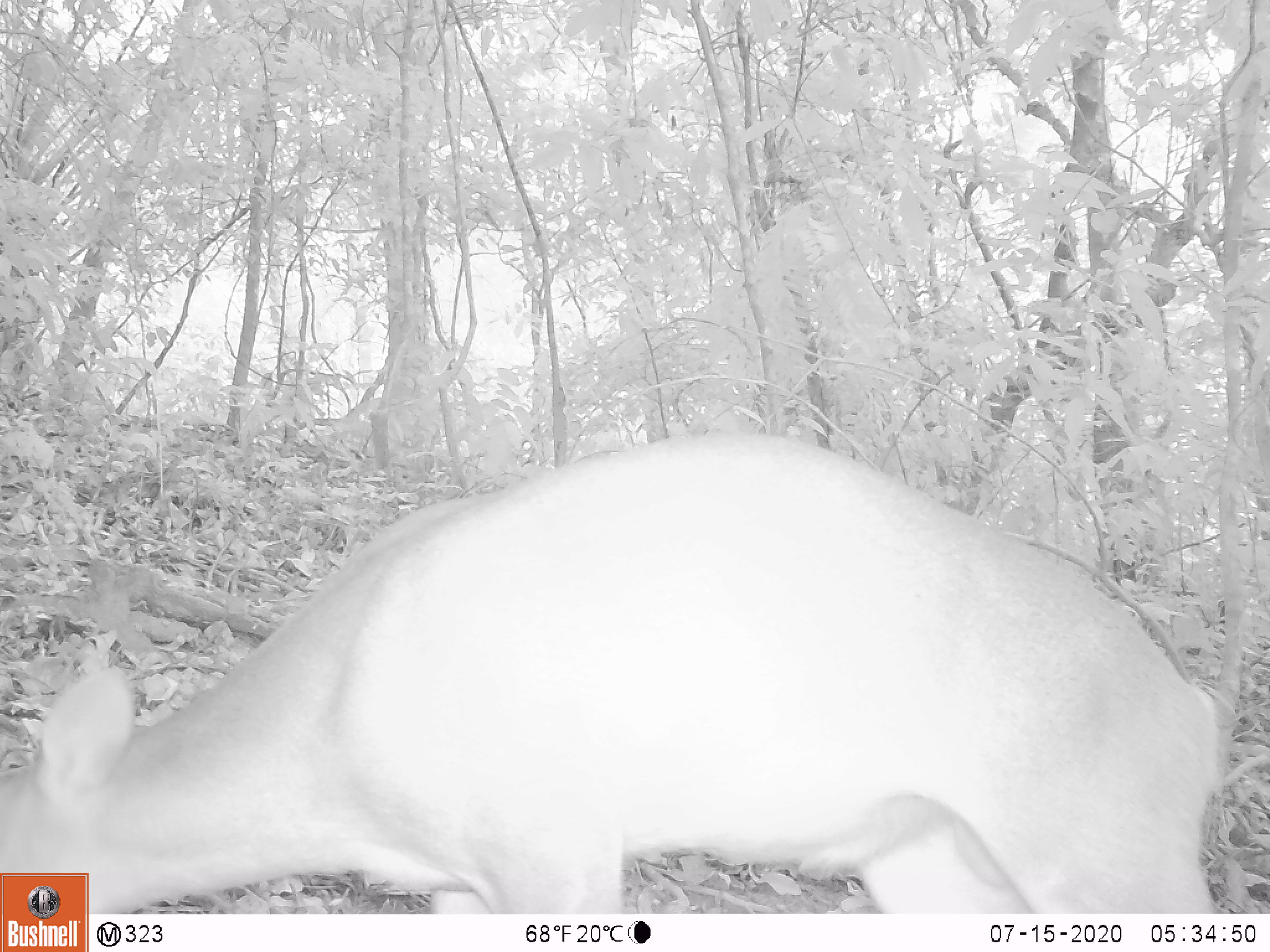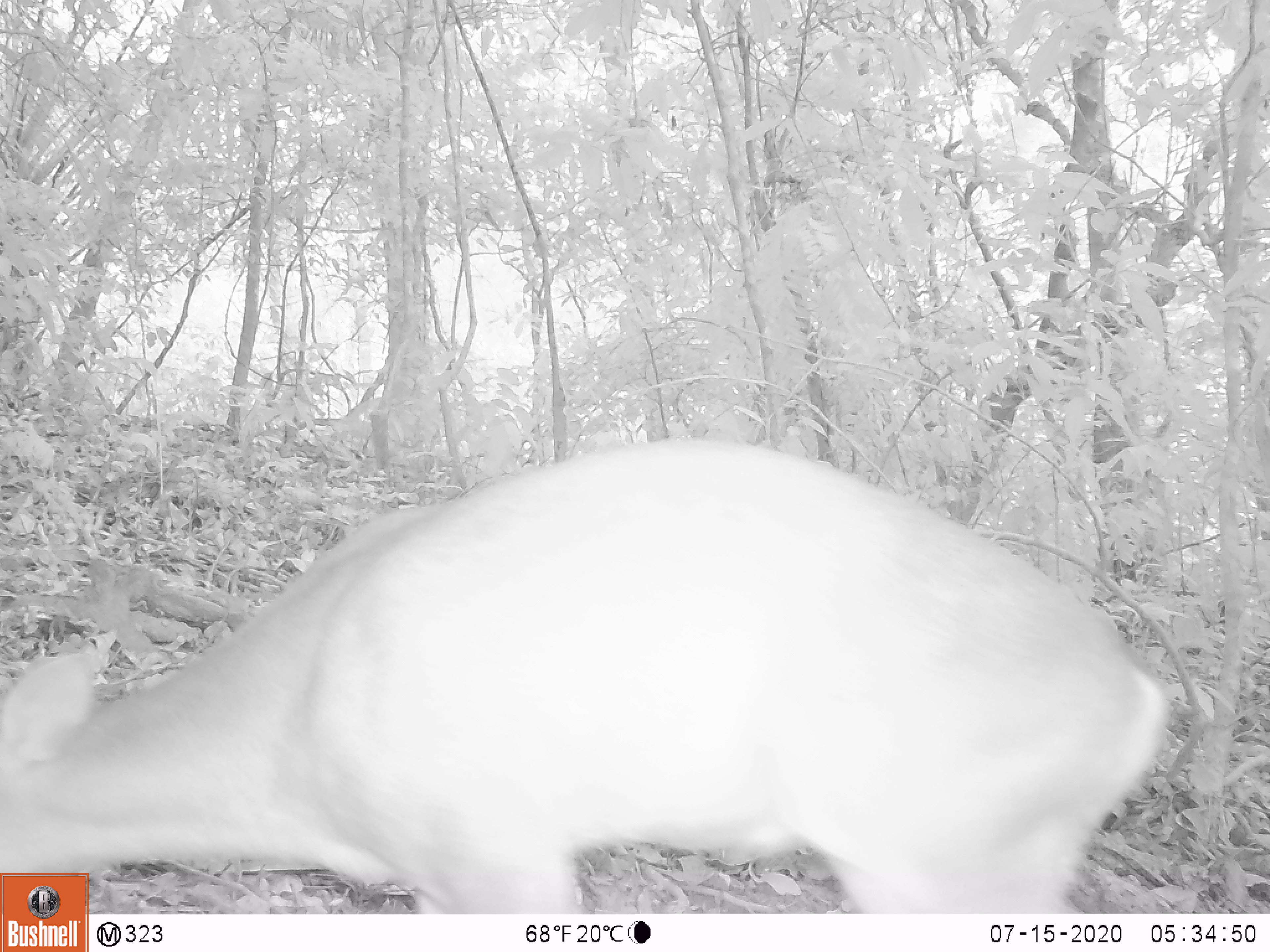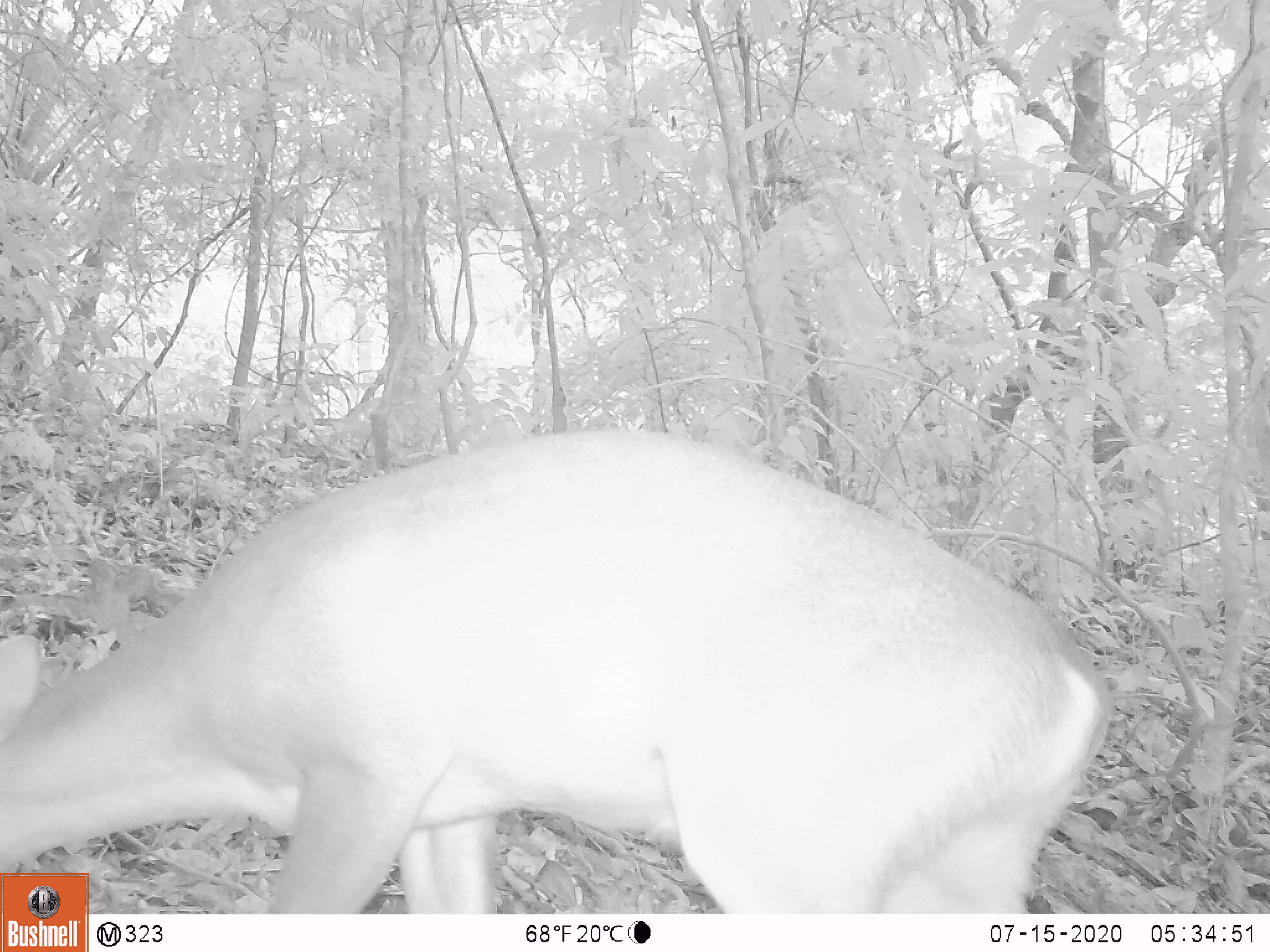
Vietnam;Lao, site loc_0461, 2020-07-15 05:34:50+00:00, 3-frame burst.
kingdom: Animalia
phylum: Chordata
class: Mammalia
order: Artiodactyla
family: Cervidae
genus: Muntiacus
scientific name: Muntiacus vuquangensis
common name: large-antlered muntjac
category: large antlered muntjac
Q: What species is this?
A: Large antlered muntjac (large-antlered muntjac) (Muntiacus vuquangensis).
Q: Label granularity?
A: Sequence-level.